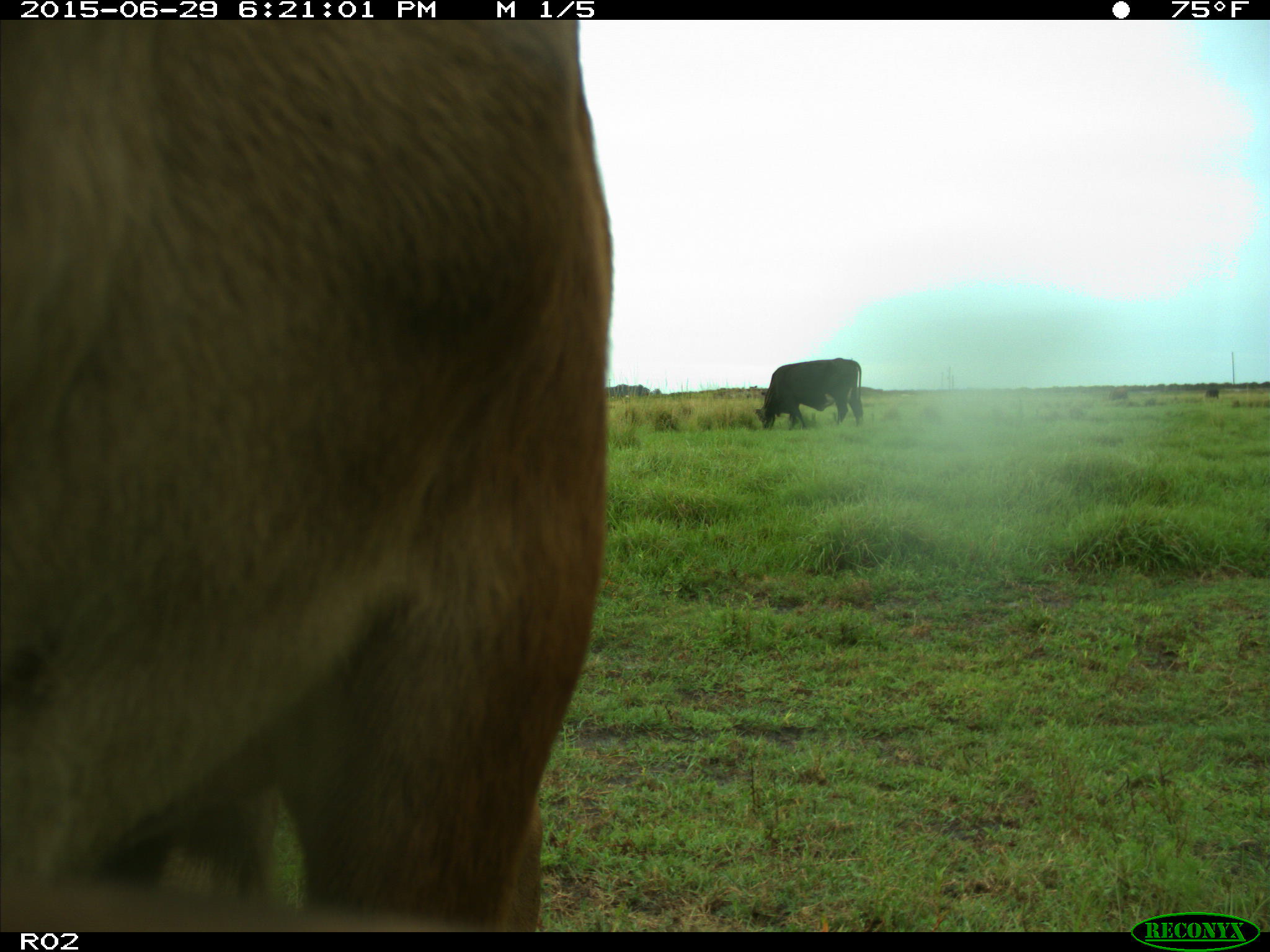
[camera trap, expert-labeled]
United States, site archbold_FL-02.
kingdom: Animalia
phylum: Chordata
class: Mammalia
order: Artiodactyla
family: Bovidae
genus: Bos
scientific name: Bos taurus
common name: domestic cow